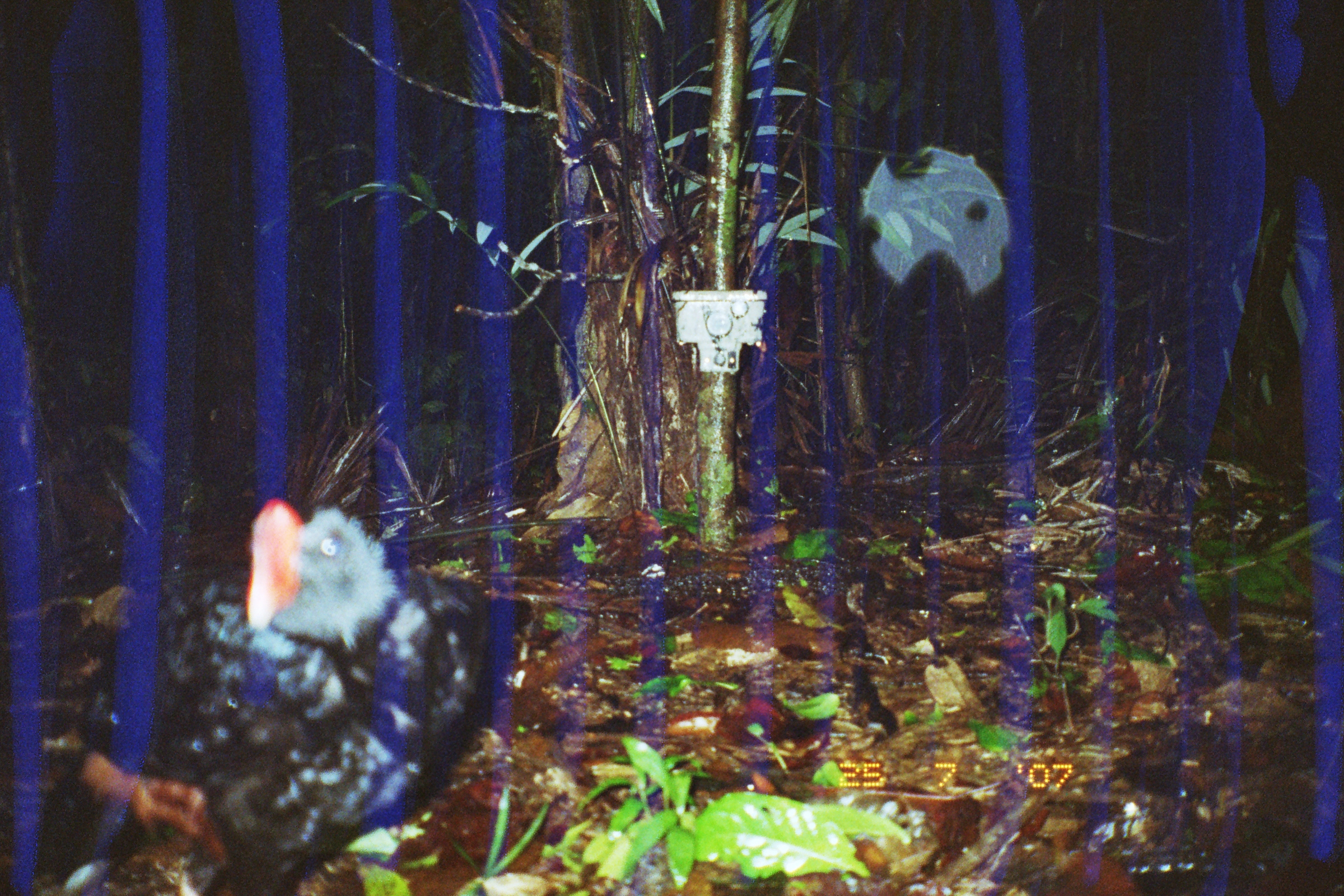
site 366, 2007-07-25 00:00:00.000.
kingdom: Animalia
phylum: Chordata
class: Aves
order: Galliformes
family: Cracidae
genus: Mitu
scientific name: Mitu tuberosum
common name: razor-billed curassow